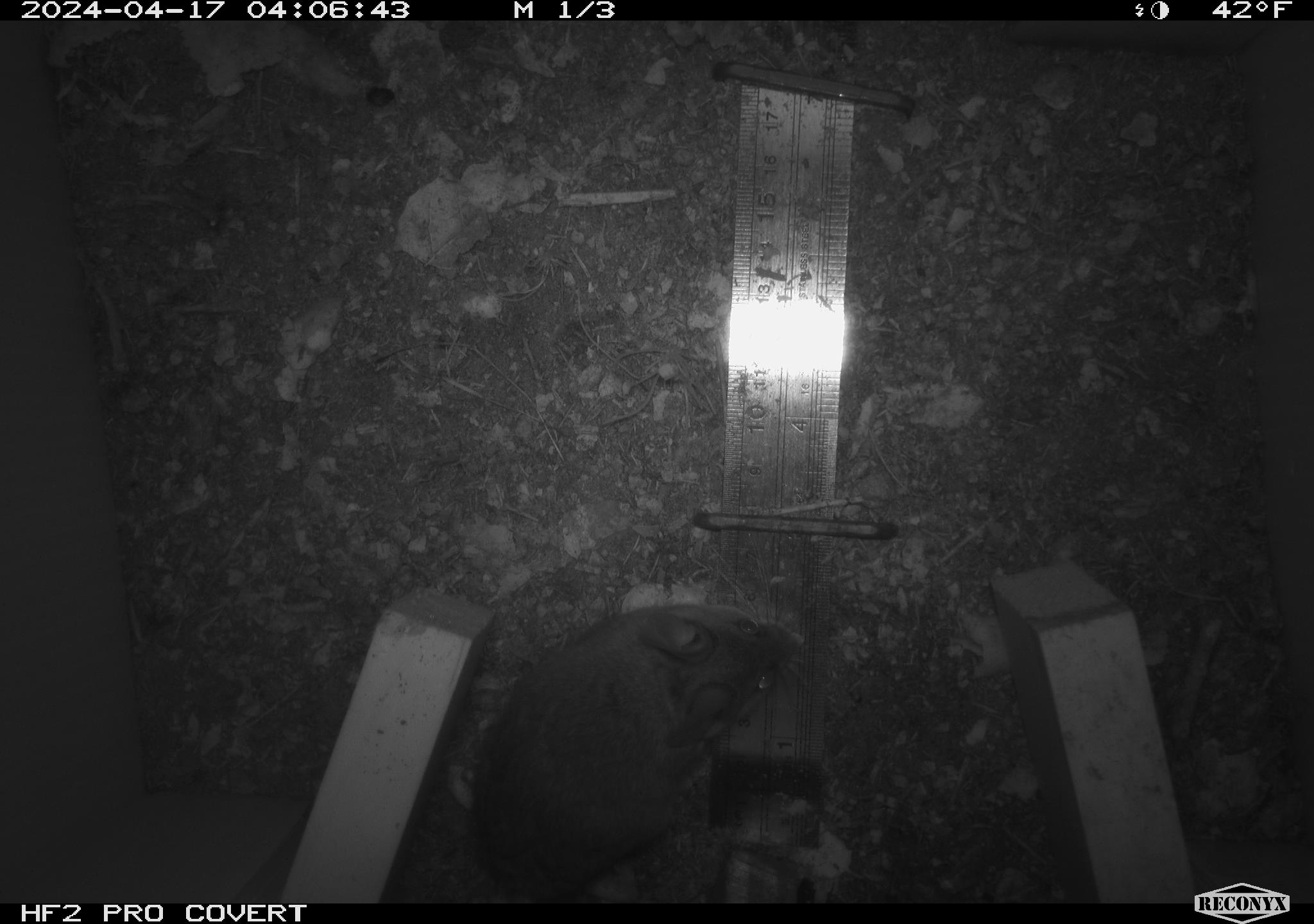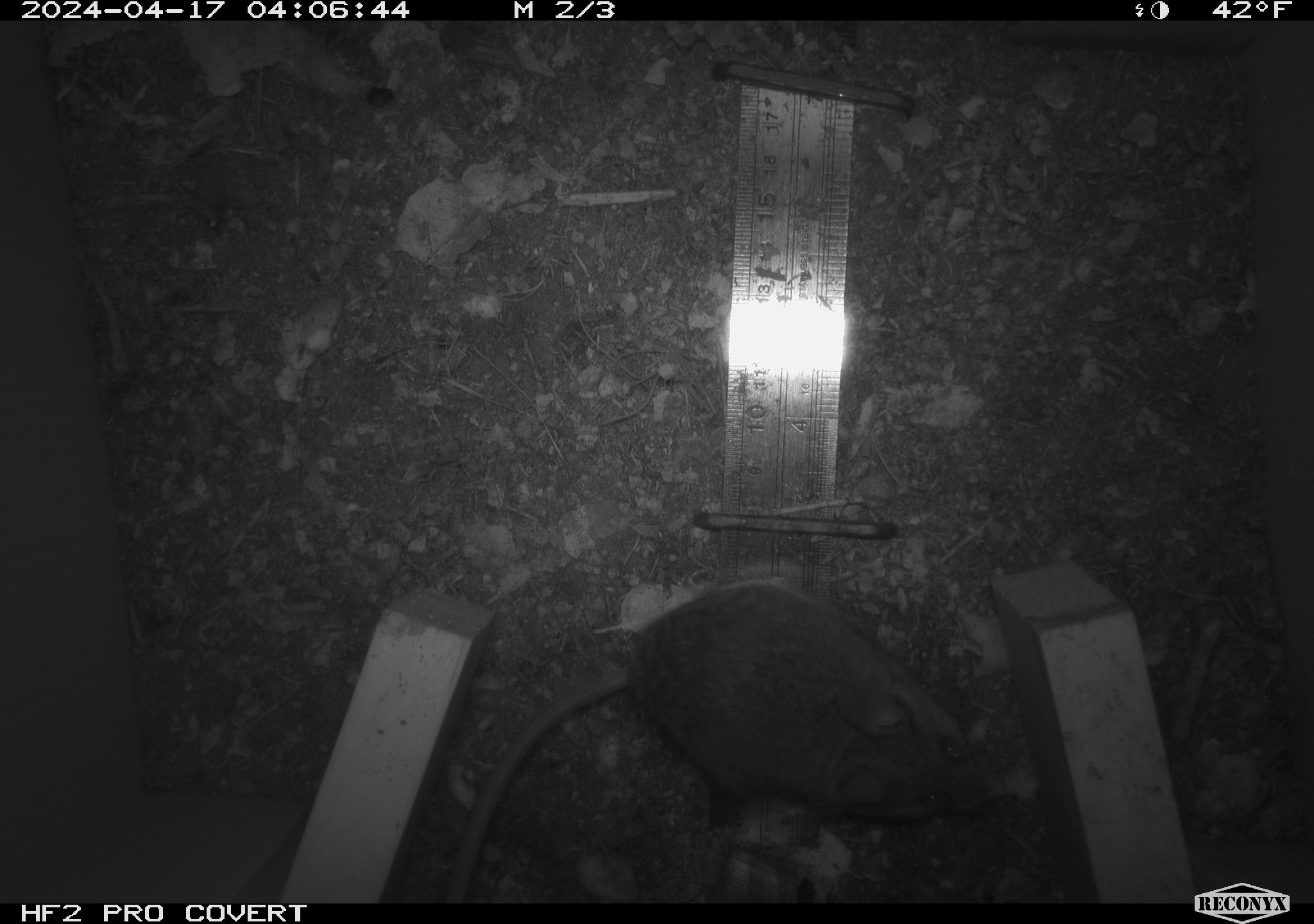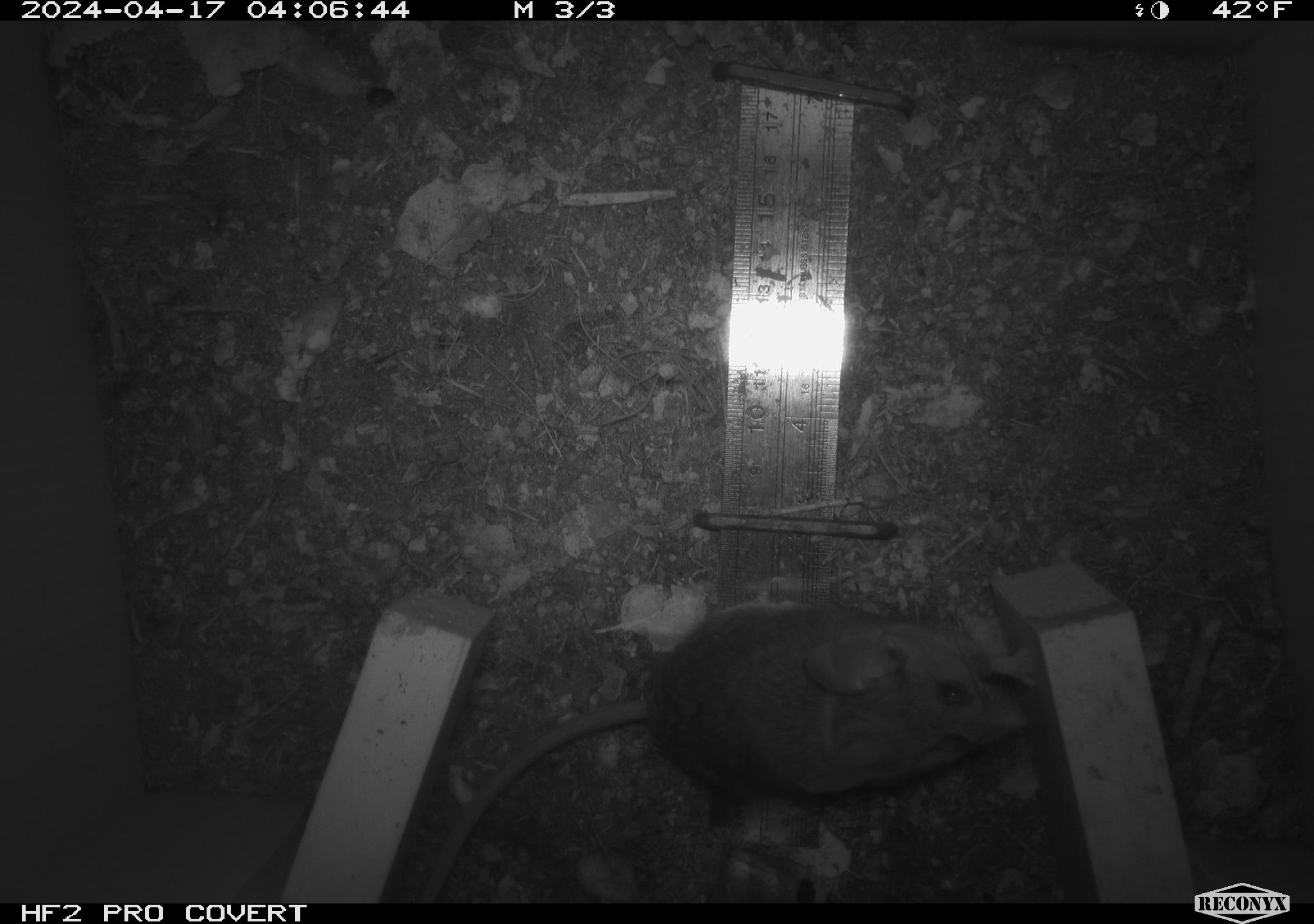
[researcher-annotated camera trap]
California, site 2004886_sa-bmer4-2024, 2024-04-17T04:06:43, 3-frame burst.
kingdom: Animalia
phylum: Chordata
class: Mammalia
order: Rodentia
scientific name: Rodentia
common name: mouse species